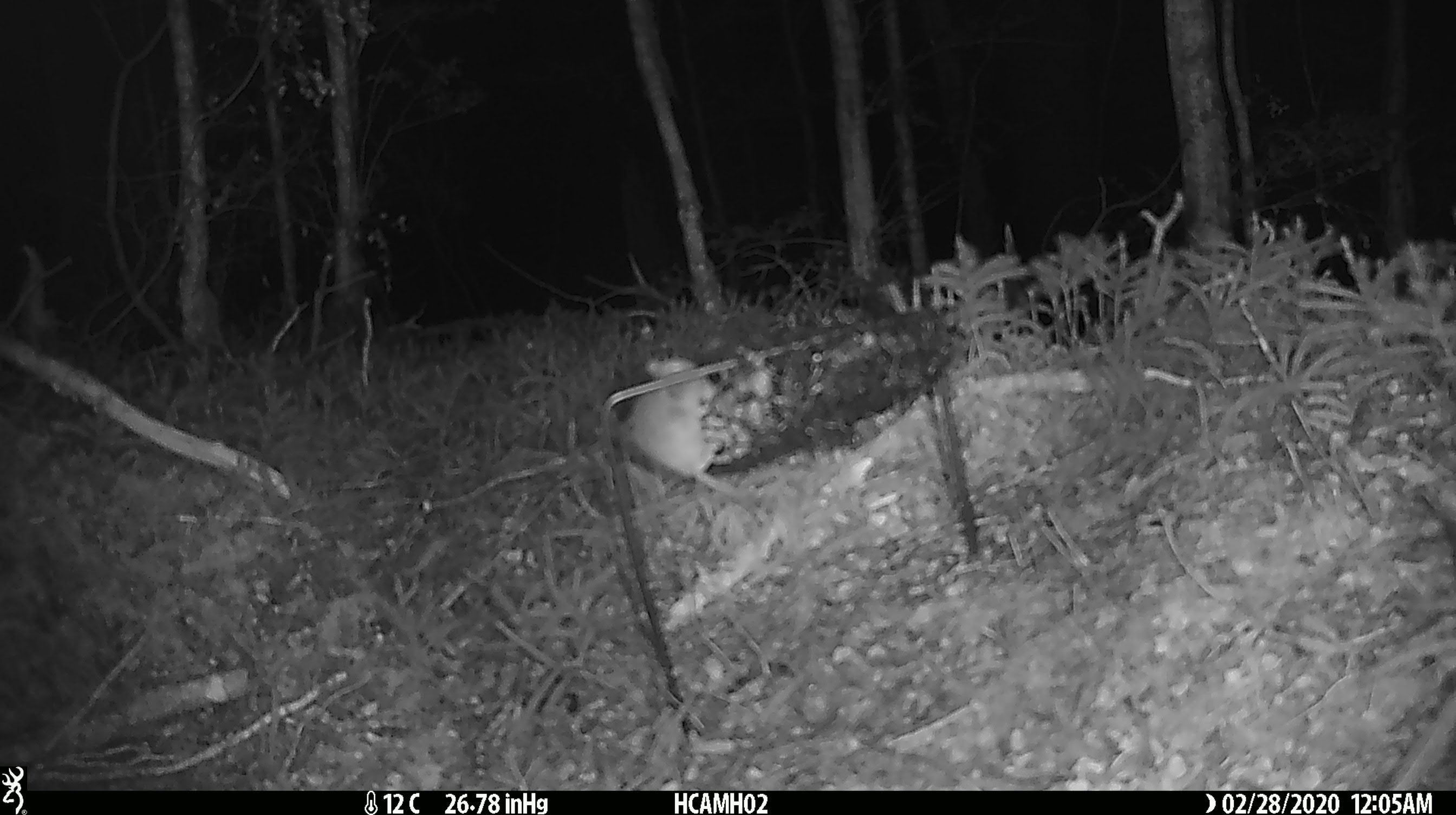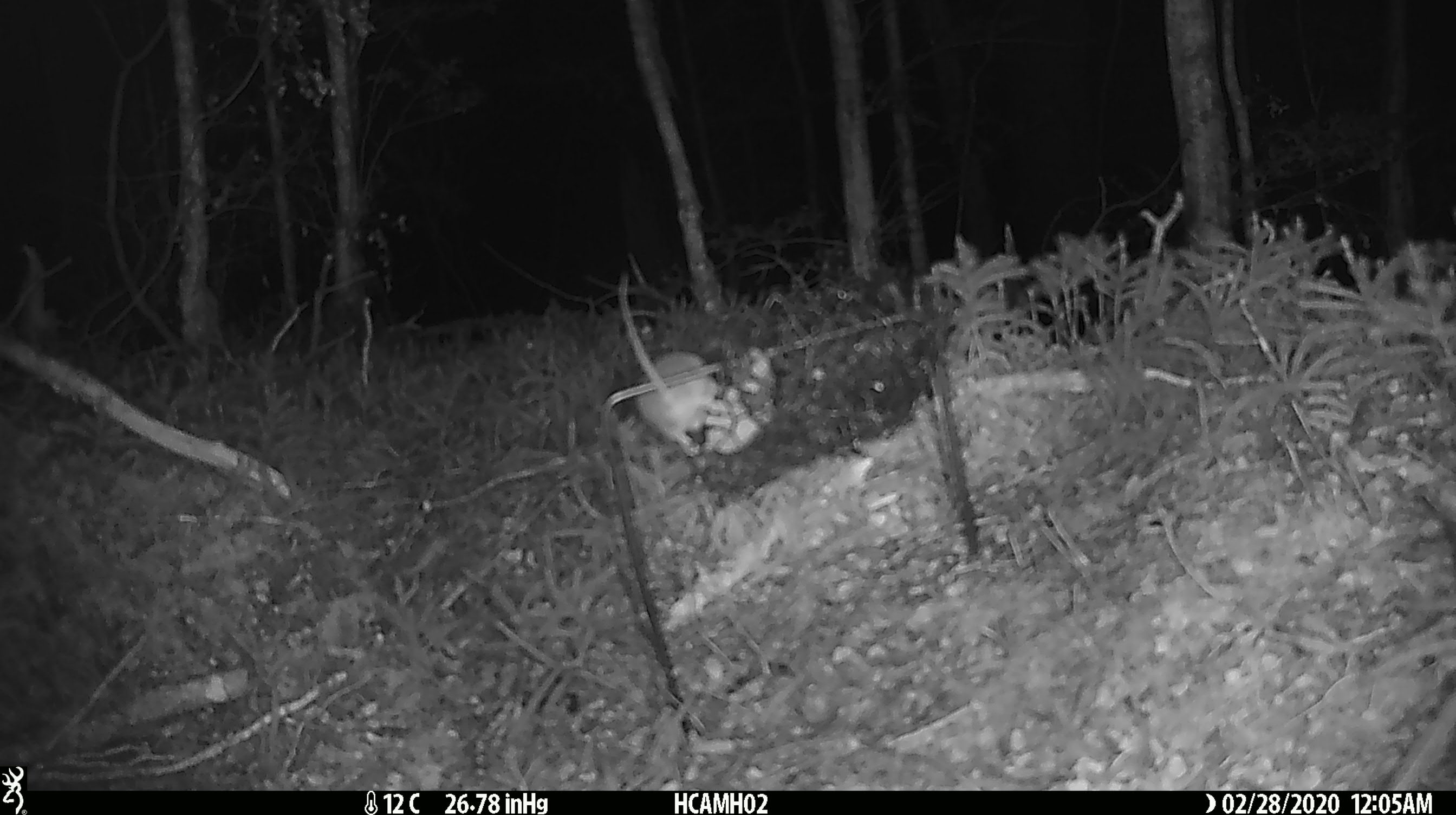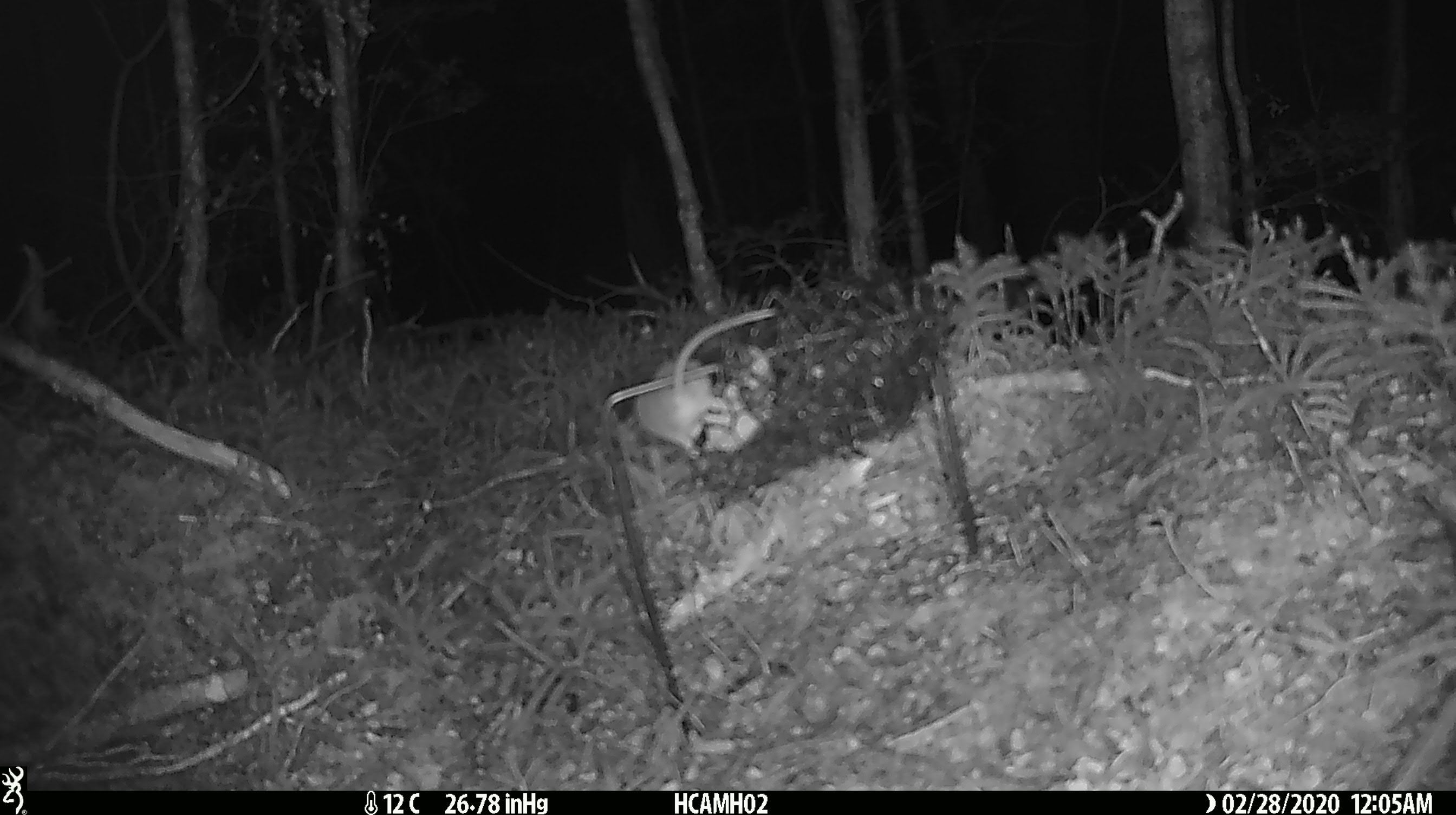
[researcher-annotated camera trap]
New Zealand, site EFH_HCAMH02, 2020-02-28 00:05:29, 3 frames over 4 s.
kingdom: Animalia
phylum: Chordata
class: Mammalia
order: Rodentia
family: Muridae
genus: Mus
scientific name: Mus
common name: mouse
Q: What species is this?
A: Mouse (Mus).